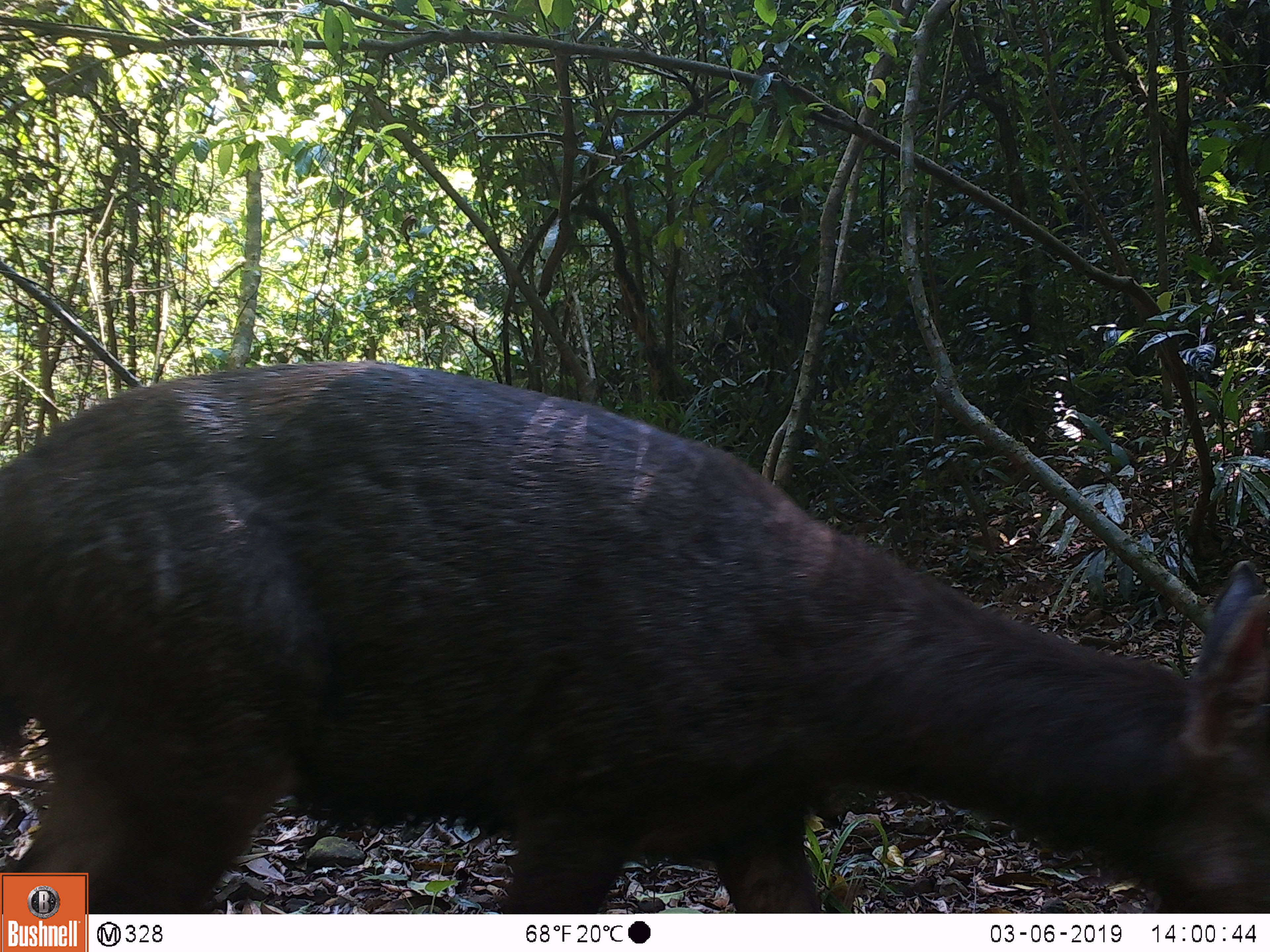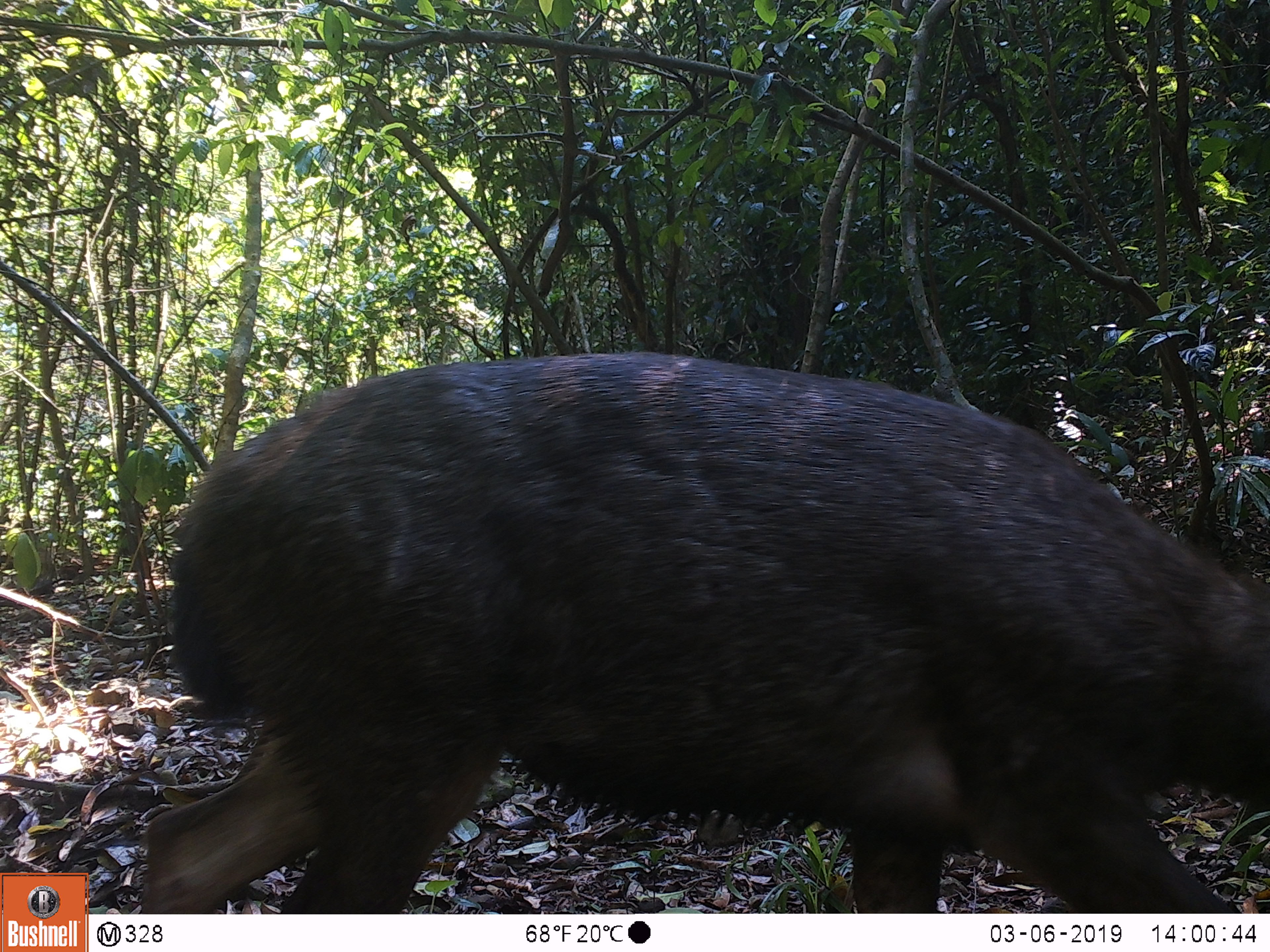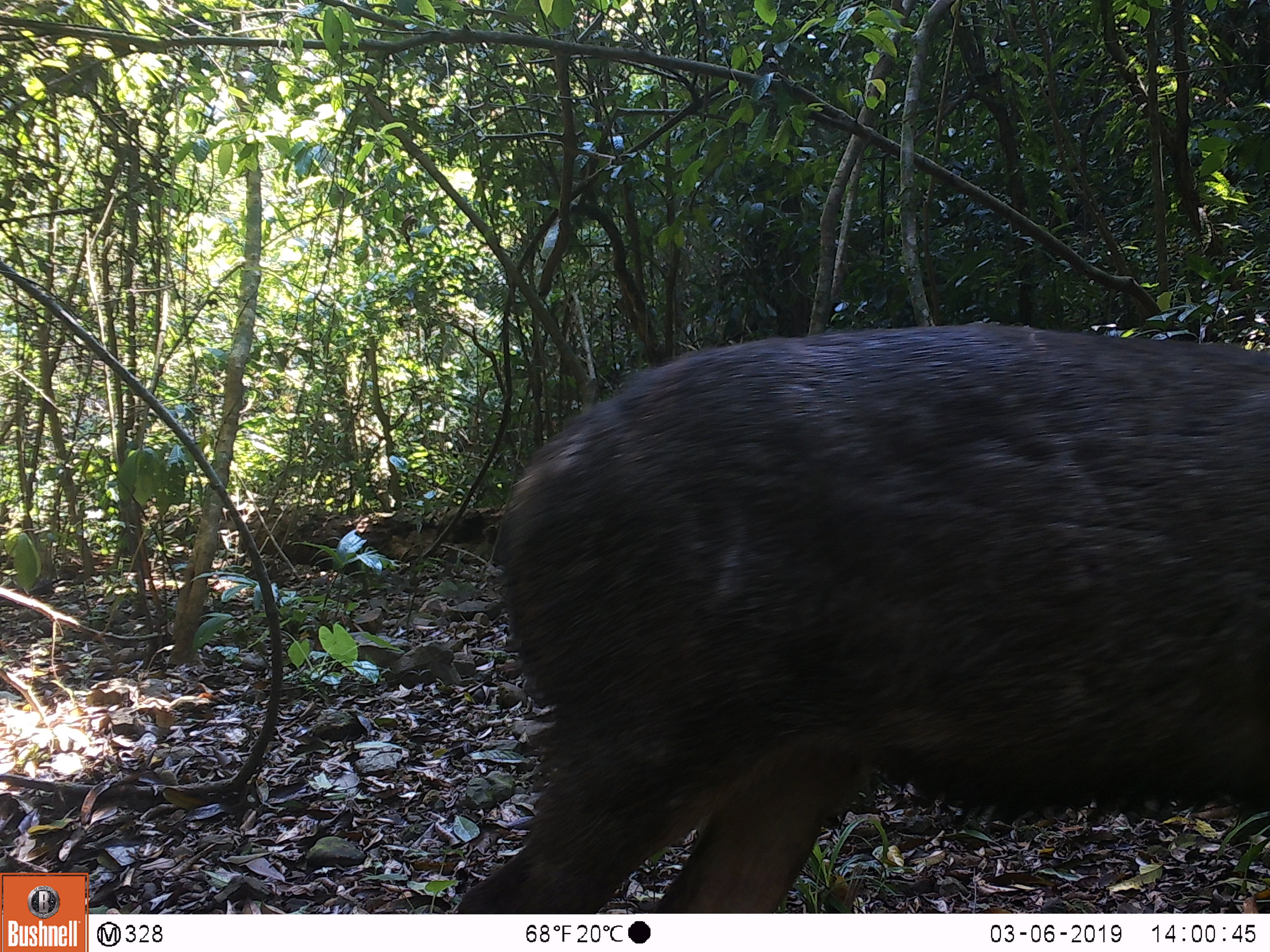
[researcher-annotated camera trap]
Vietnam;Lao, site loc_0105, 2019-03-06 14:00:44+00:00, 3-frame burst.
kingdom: Animalia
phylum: Chordata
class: Mammalia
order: Artiodactyla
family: Cervidae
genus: Rusa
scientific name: Rusa unicolor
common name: sambar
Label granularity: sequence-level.